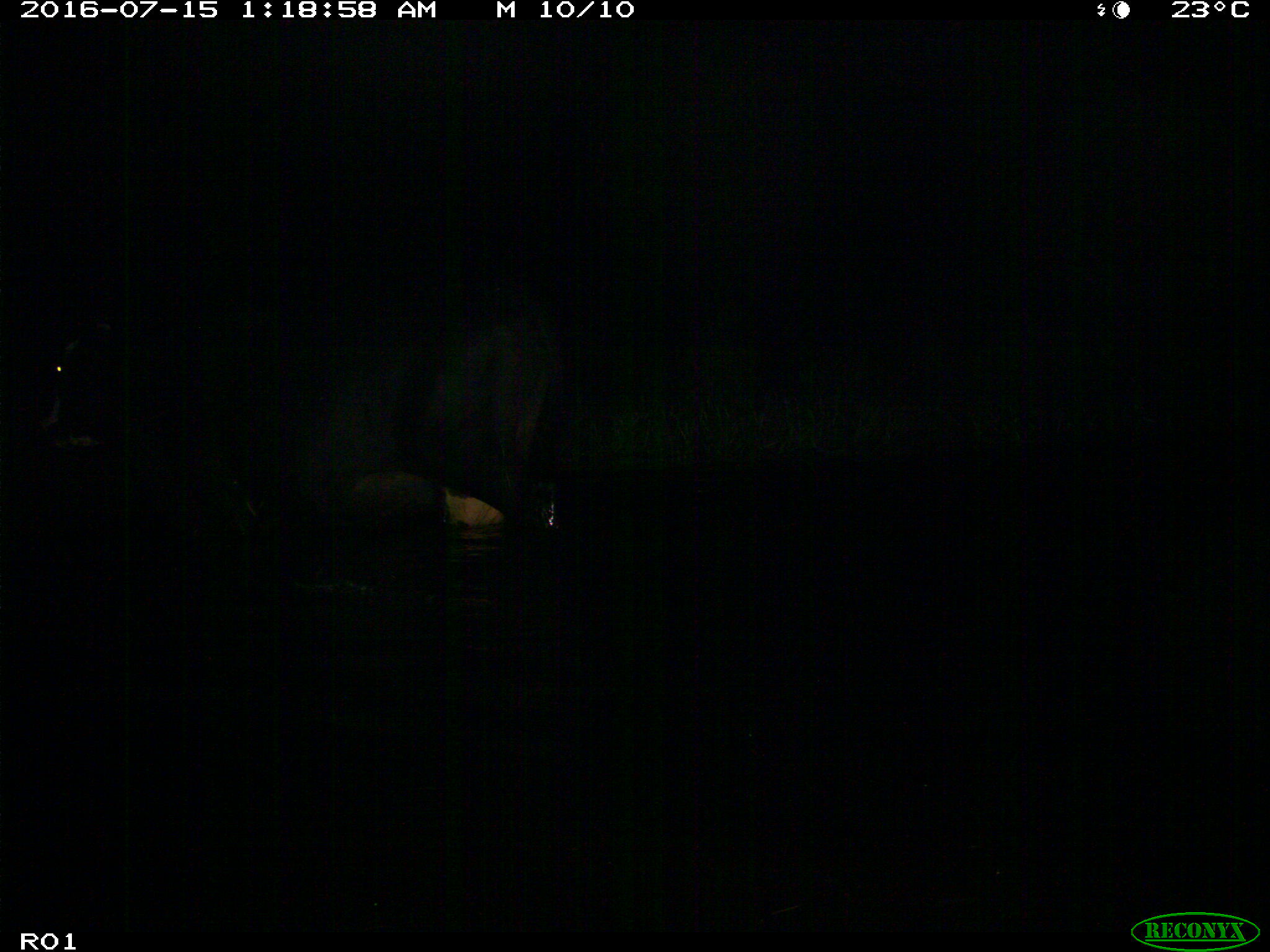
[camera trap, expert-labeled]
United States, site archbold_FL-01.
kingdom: Animalia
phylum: Chordata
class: Mammalia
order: Artiodactyla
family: Bovidae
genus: Bos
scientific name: Bos taurus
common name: domestic cow